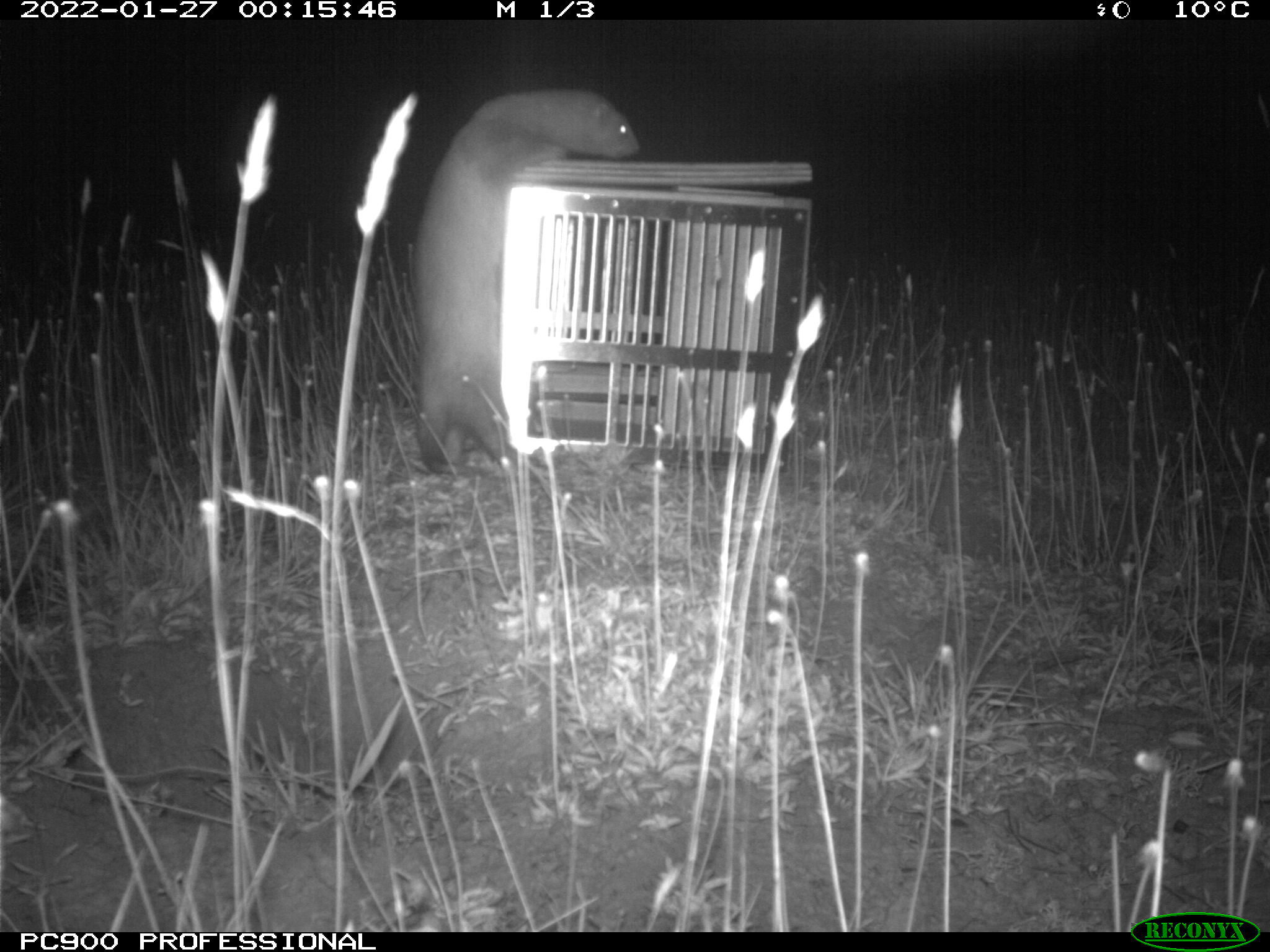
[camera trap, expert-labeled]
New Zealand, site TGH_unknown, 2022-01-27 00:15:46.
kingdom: Animalia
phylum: Chordata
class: Mammalia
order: Carnivora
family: Mustelidae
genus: Mustela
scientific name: Mustela furo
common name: ferret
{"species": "ferret (Mustela furo)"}